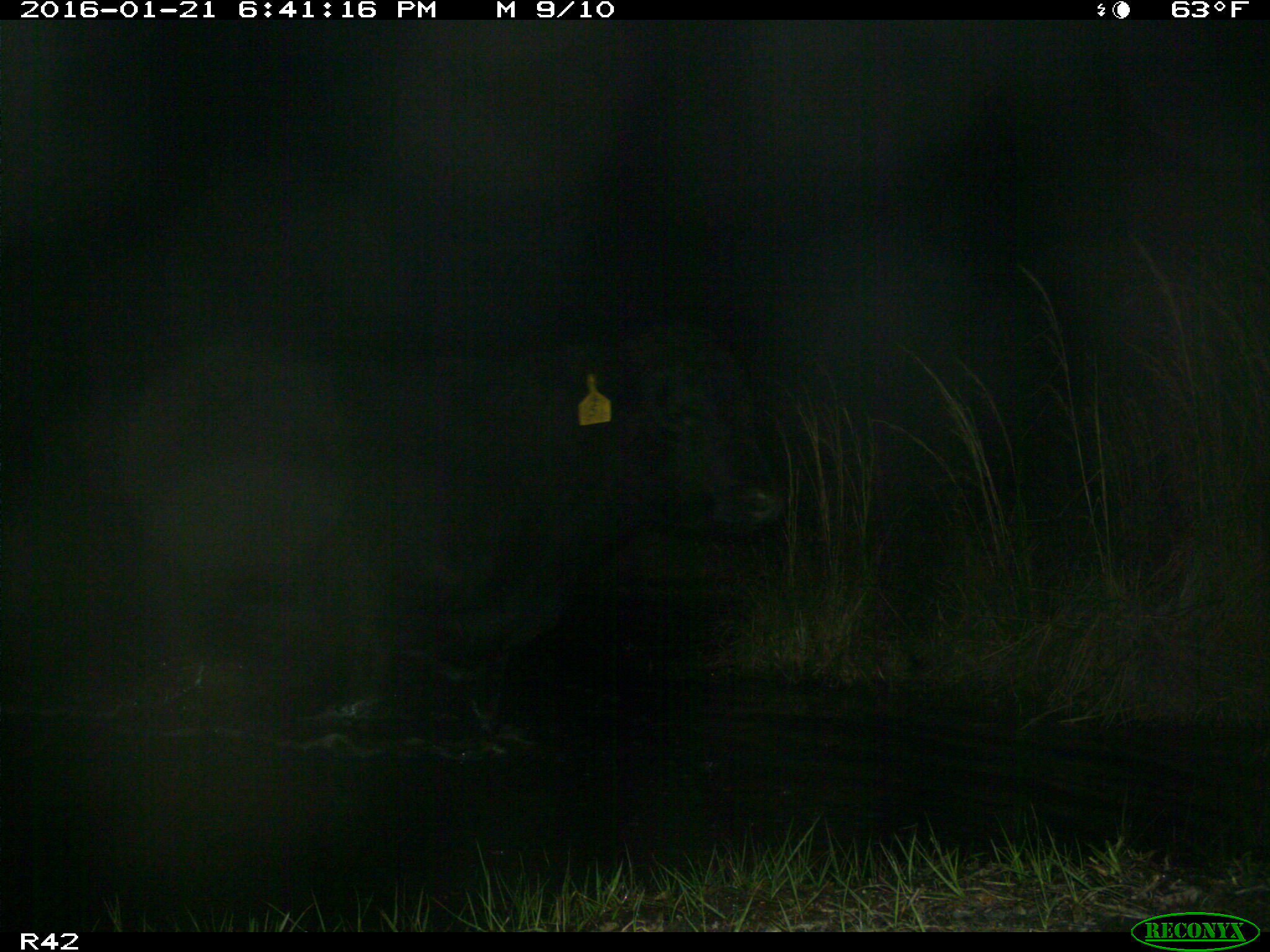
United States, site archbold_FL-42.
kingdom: Animalia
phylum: Chordata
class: Mammalia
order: Artiodactyla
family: Bovidae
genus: Bos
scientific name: Bos taurus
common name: domestic cow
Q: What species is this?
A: Bos taurus (domestic cow).